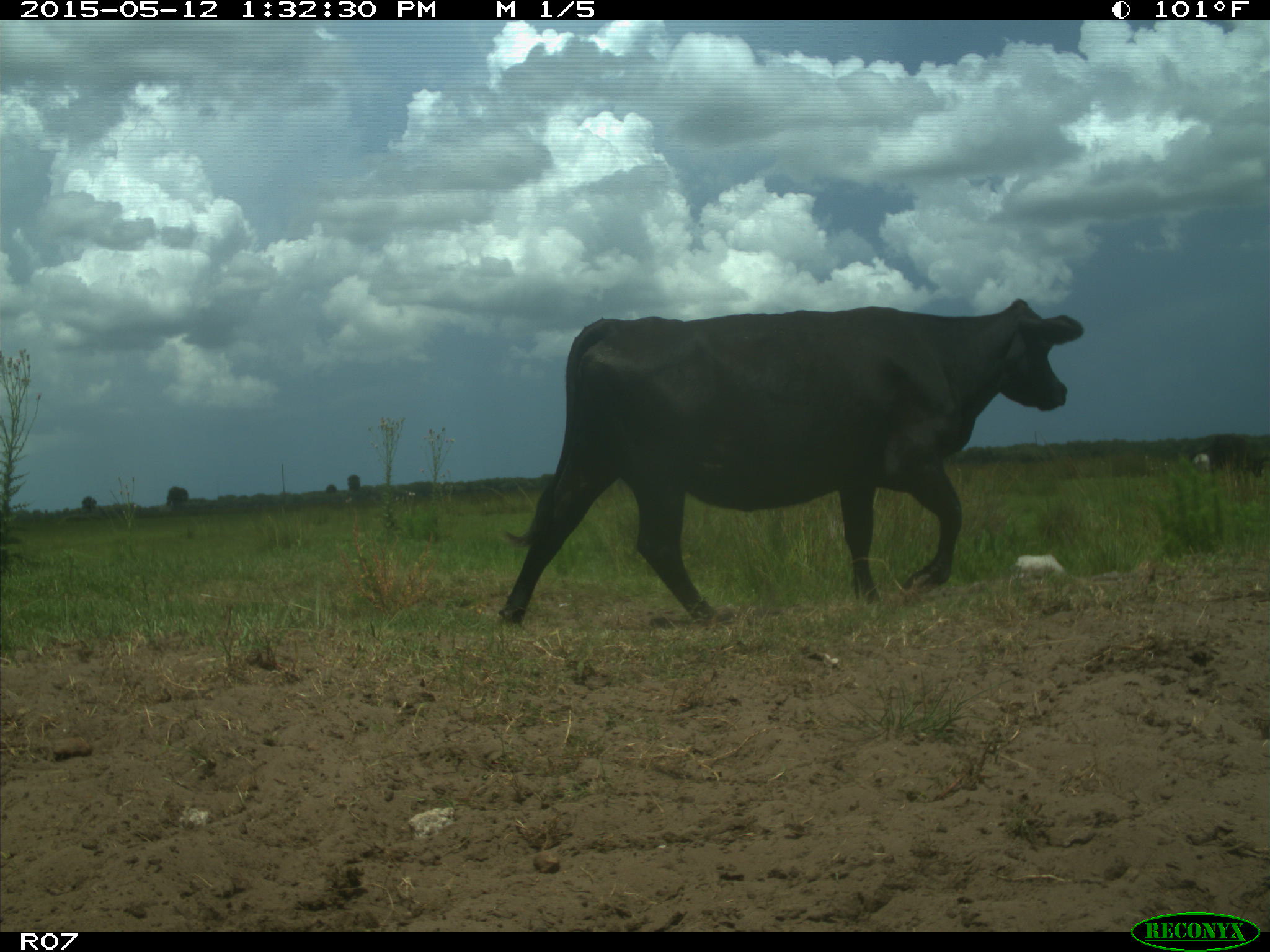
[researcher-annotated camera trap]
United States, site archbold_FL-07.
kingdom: Animalia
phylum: Chordata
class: Mammalia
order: Artiodactyla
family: Bovidae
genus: Bos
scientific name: Bos taurus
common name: domestic cow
Bos taurus (domestic cow).